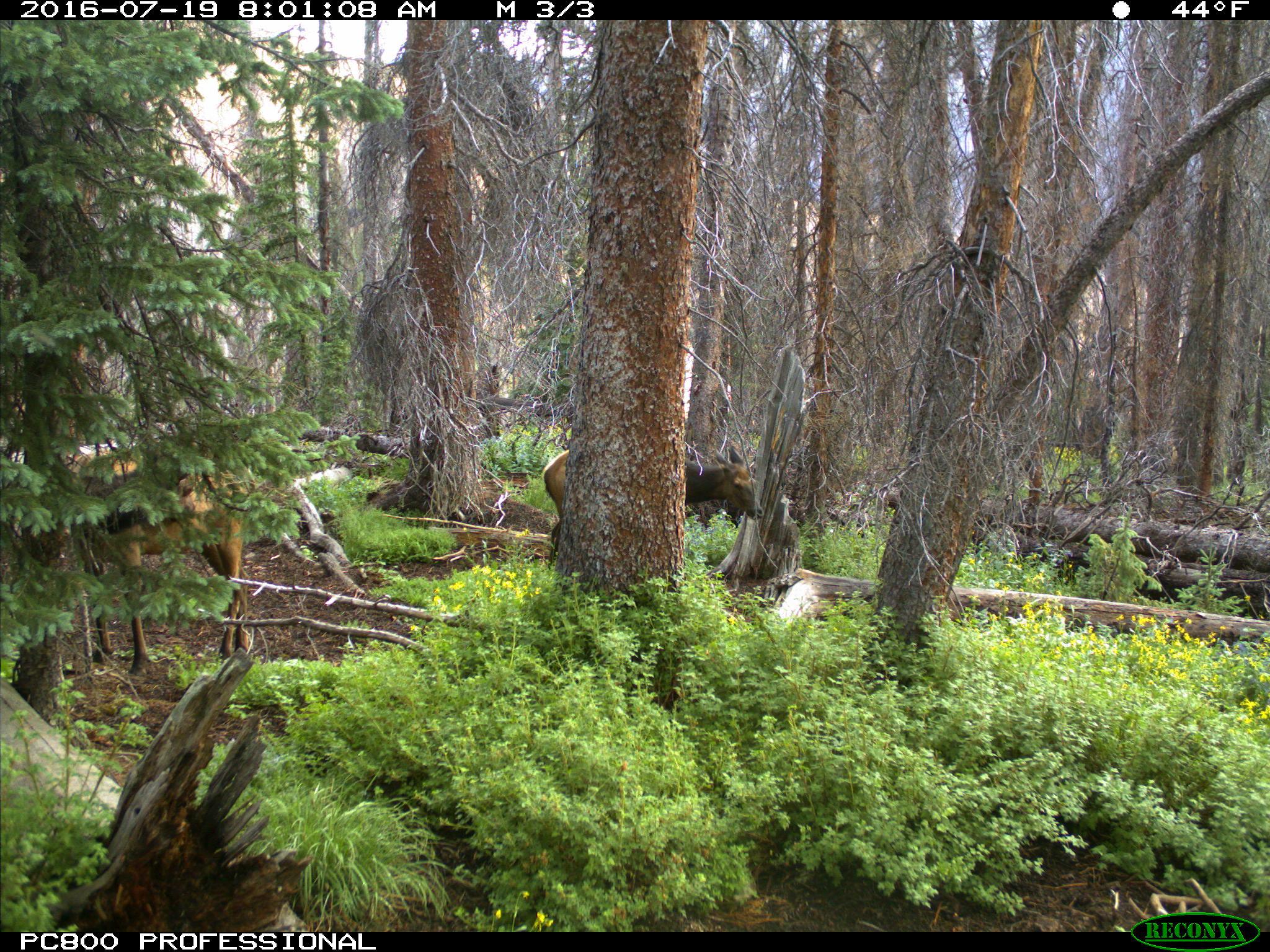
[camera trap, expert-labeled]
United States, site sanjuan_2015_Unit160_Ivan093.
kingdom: Animalia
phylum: Chordata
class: Mammalia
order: Artiodactyla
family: Cervidae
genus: Cervus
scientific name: Cervus elaphus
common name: red deer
Cervus elaphus (red deer).